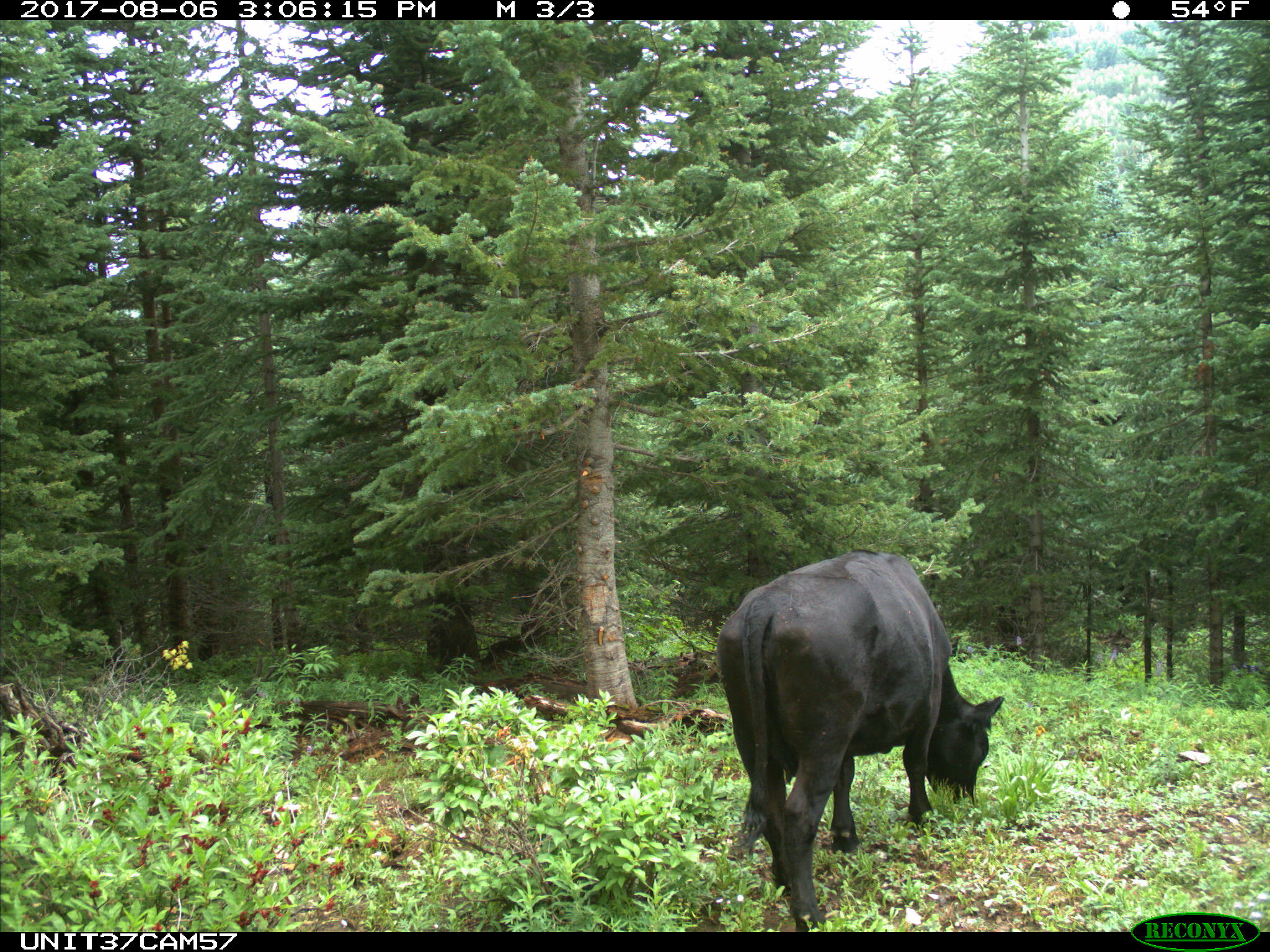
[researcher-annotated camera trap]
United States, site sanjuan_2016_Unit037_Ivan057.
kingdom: Animalia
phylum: Chordata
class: Mammalia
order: Artiodactyla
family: Bovidae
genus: Bos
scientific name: Bos taurus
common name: domestic cow